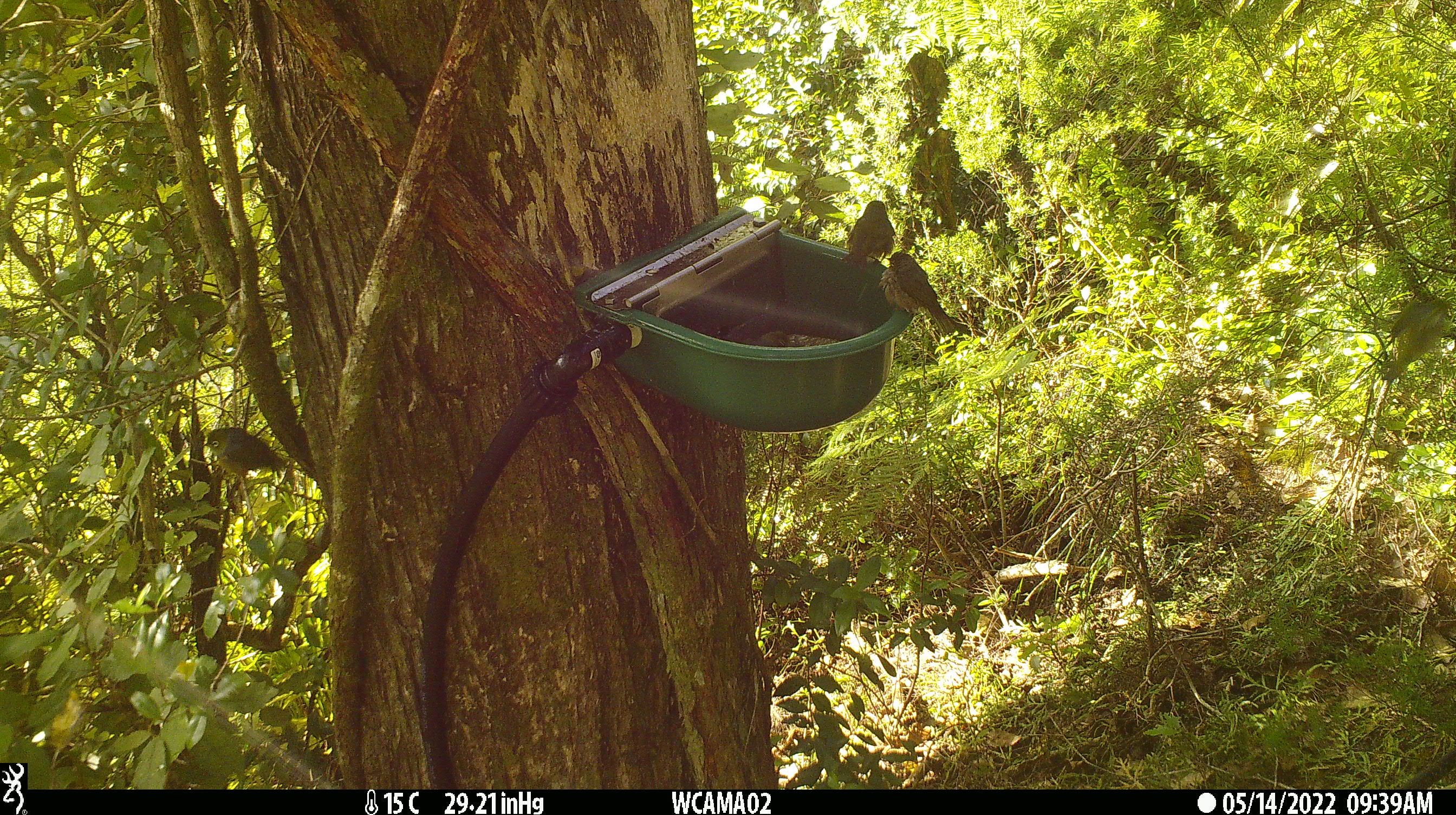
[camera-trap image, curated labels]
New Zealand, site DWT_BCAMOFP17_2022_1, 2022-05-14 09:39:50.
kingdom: Animalia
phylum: Chordata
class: Aves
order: Passeriformes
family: Zosteropidae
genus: Zosterops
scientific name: Zosterops lateralis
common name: silvereye